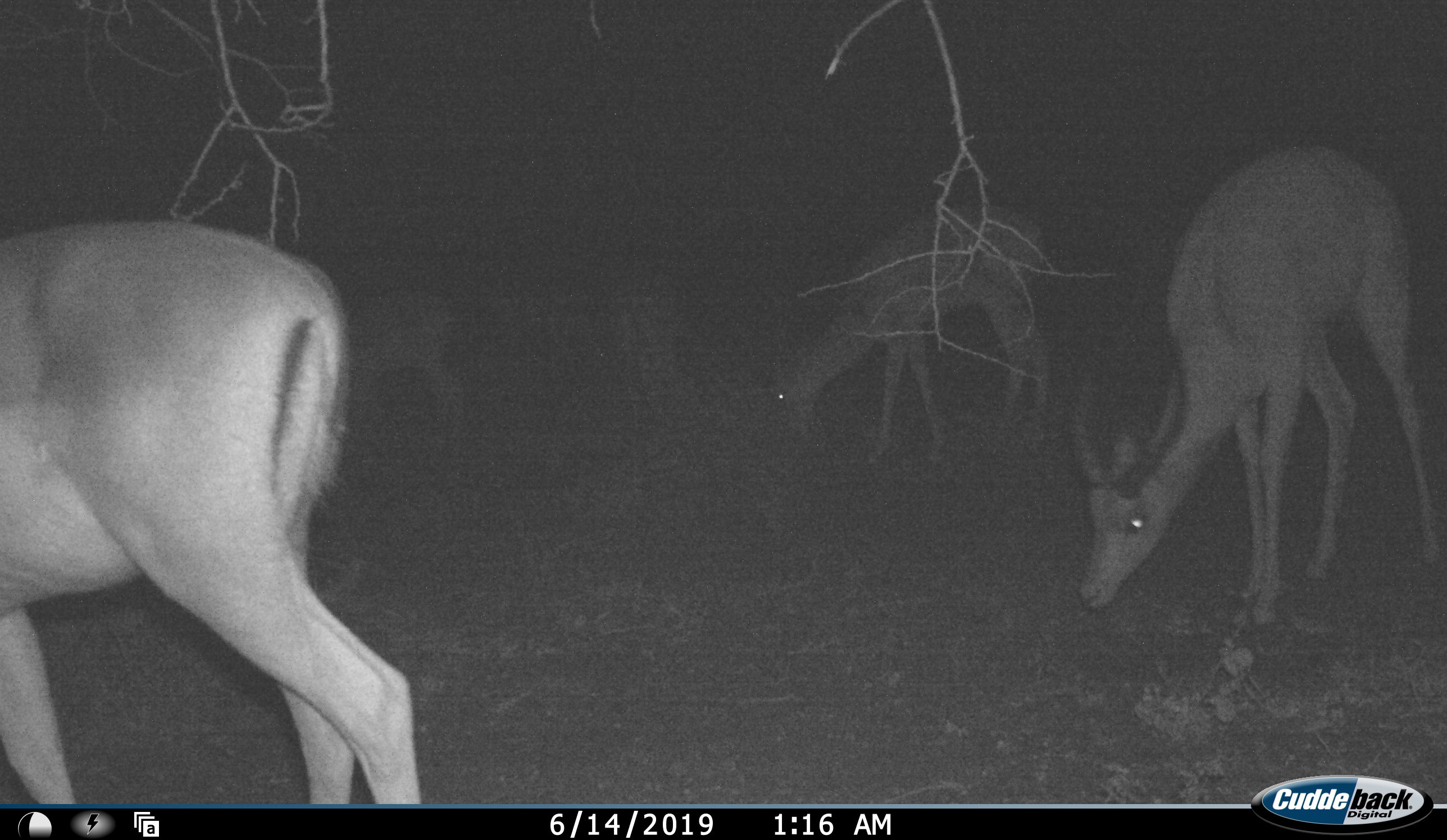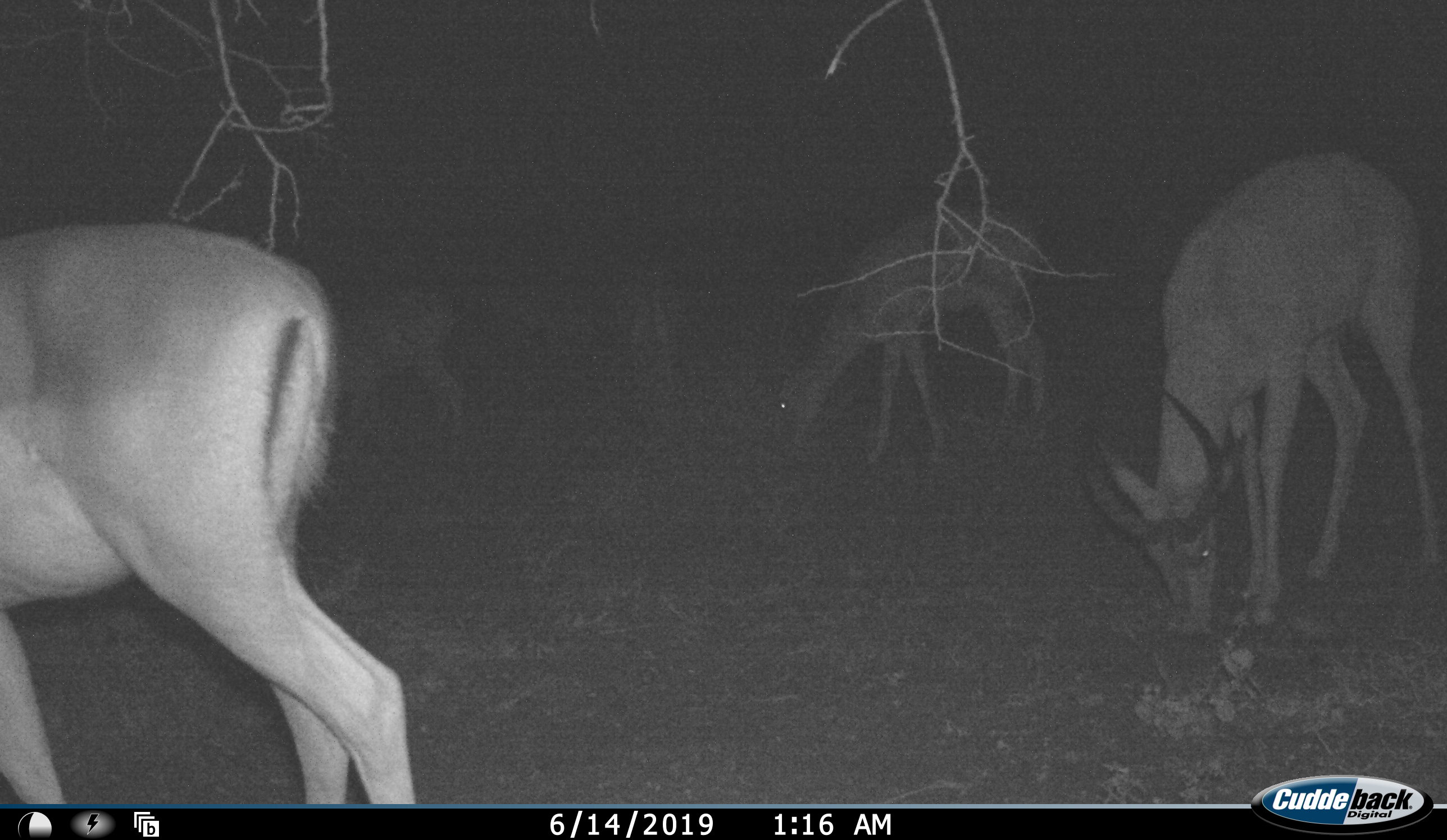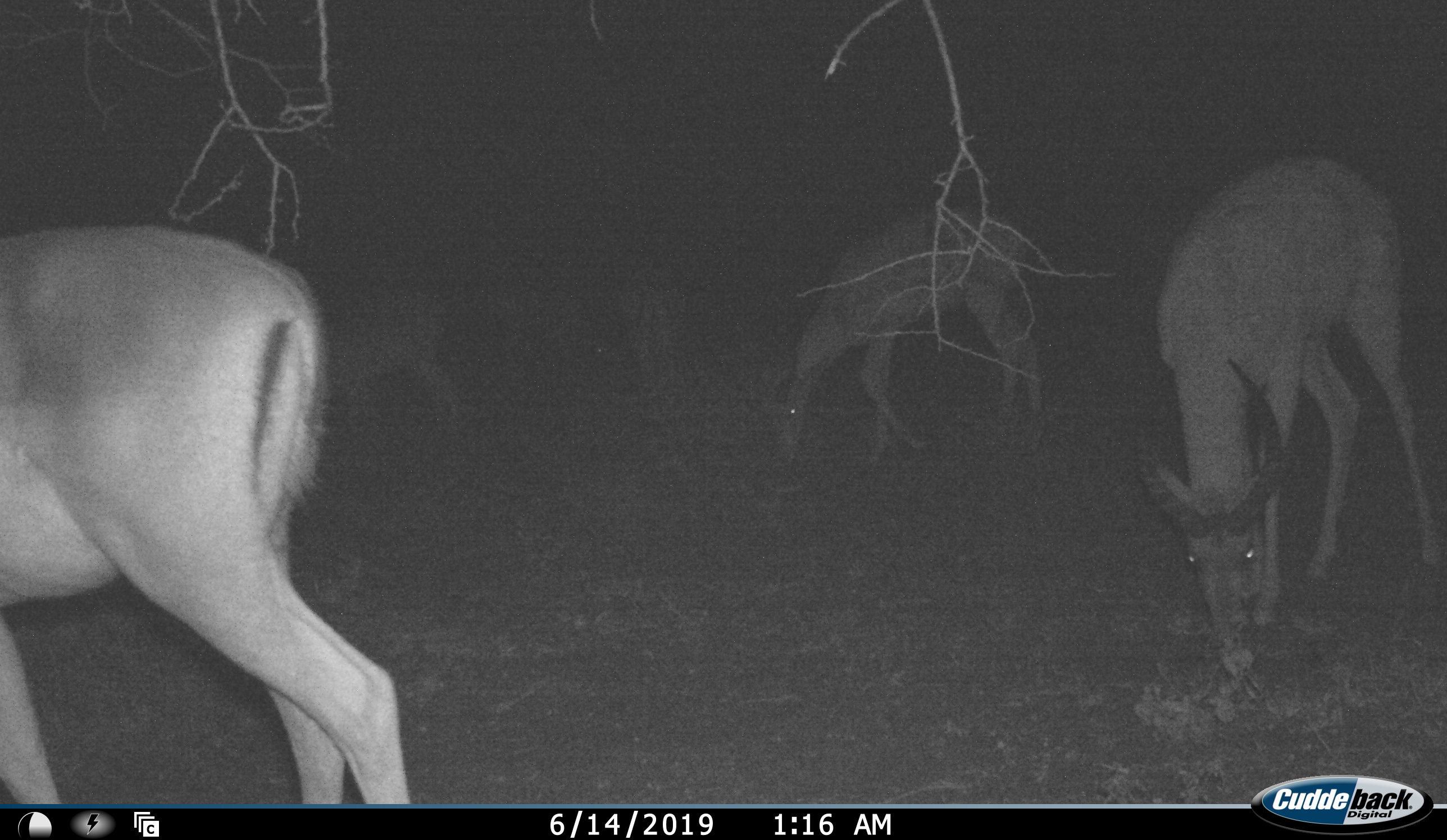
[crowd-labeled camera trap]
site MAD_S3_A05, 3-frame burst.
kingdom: Animalia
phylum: Chordata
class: Mammalia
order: Artiodactyla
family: Bovidae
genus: Aepyceros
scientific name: Aepyceros melampus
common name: impala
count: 5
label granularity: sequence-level